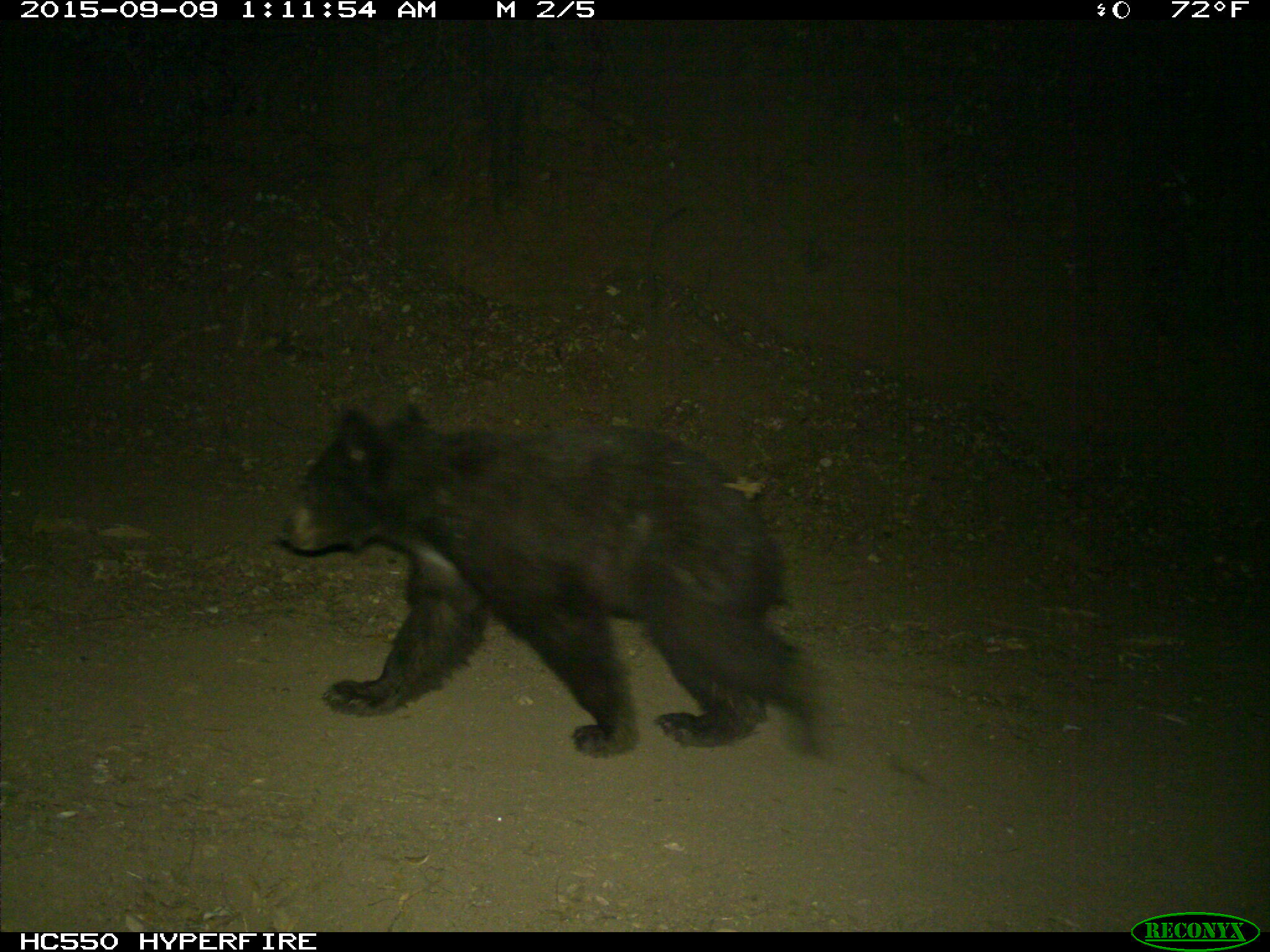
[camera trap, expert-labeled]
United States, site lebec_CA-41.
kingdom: Animalia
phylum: Chordata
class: Mammalia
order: Carnivora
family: Ursidae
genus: Ursus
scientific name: Ursus americanus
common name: american black bear